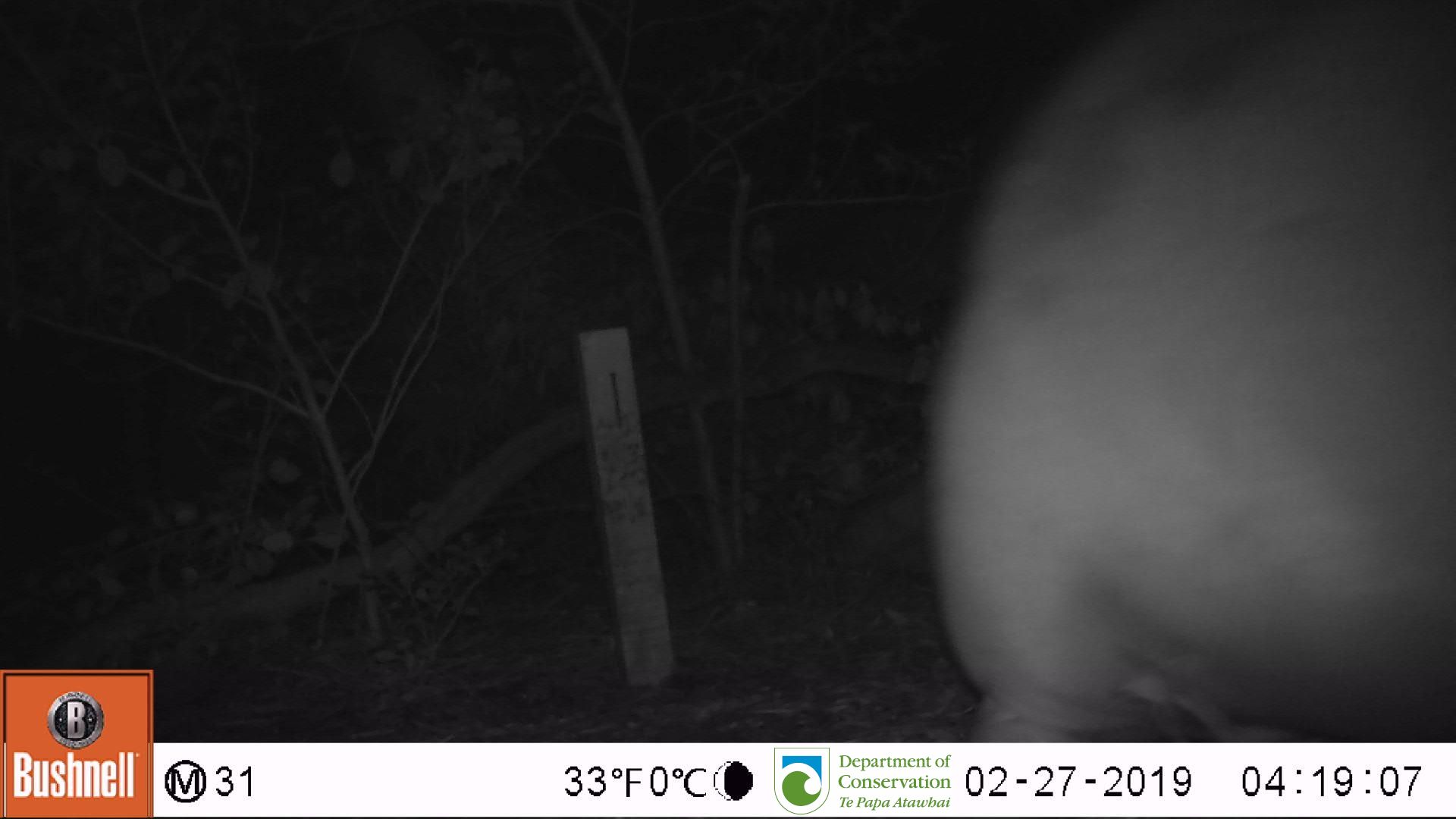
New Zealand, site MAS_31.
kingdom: Animalia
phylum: Chordata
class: Mammalia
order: Carnivora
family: Otariidae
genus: Phocarctos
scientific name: Phocarctos hookeri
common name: new zealand sea lion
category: sealion